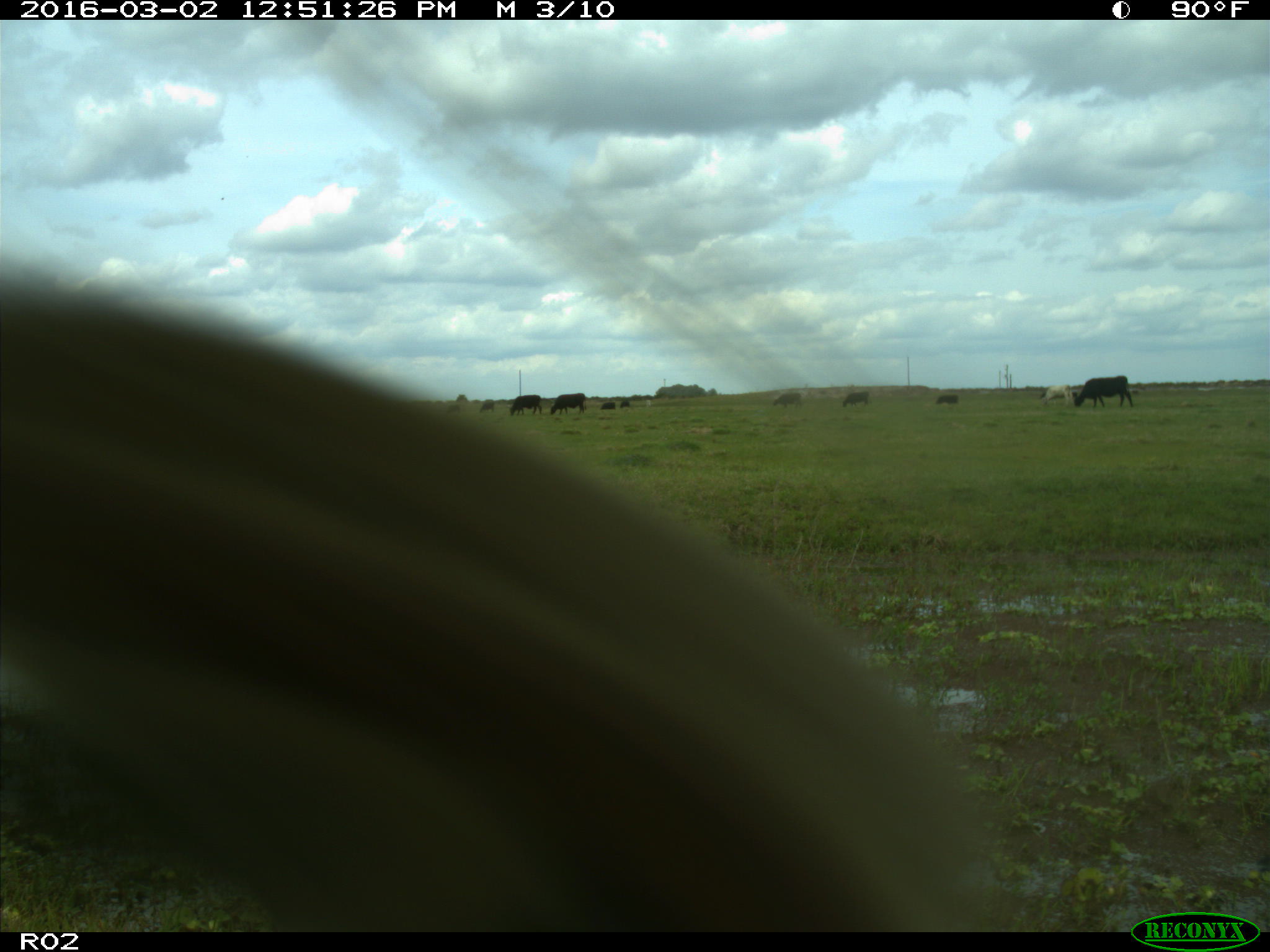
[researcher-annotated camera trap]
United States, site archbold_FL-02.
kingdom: Animalia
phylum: Chordata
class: Mammalia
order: Artiodactyla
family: Bovidae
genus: Bos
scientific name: Bos taurus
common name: domestic cow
Bos taurus (domestic cow).